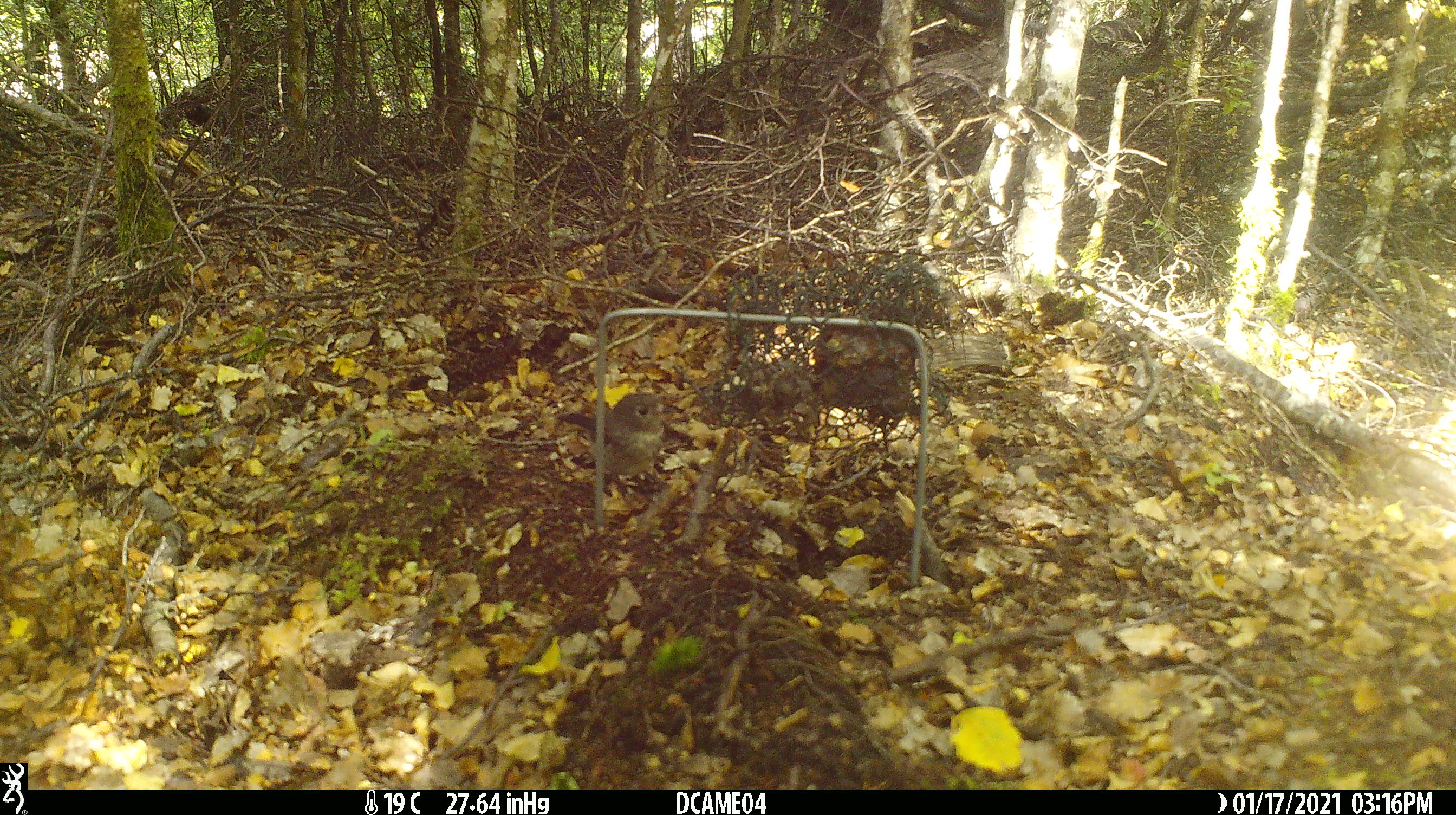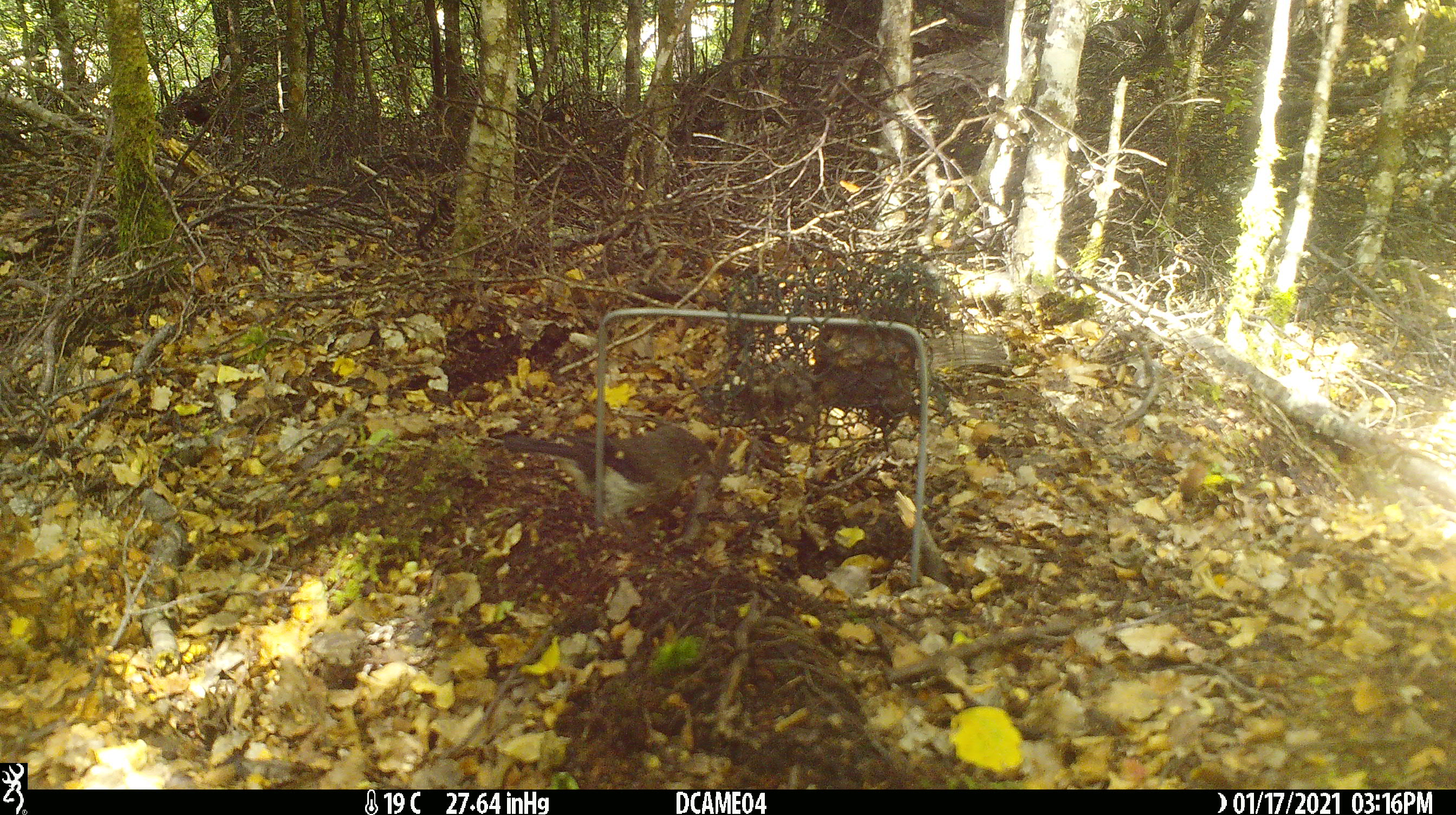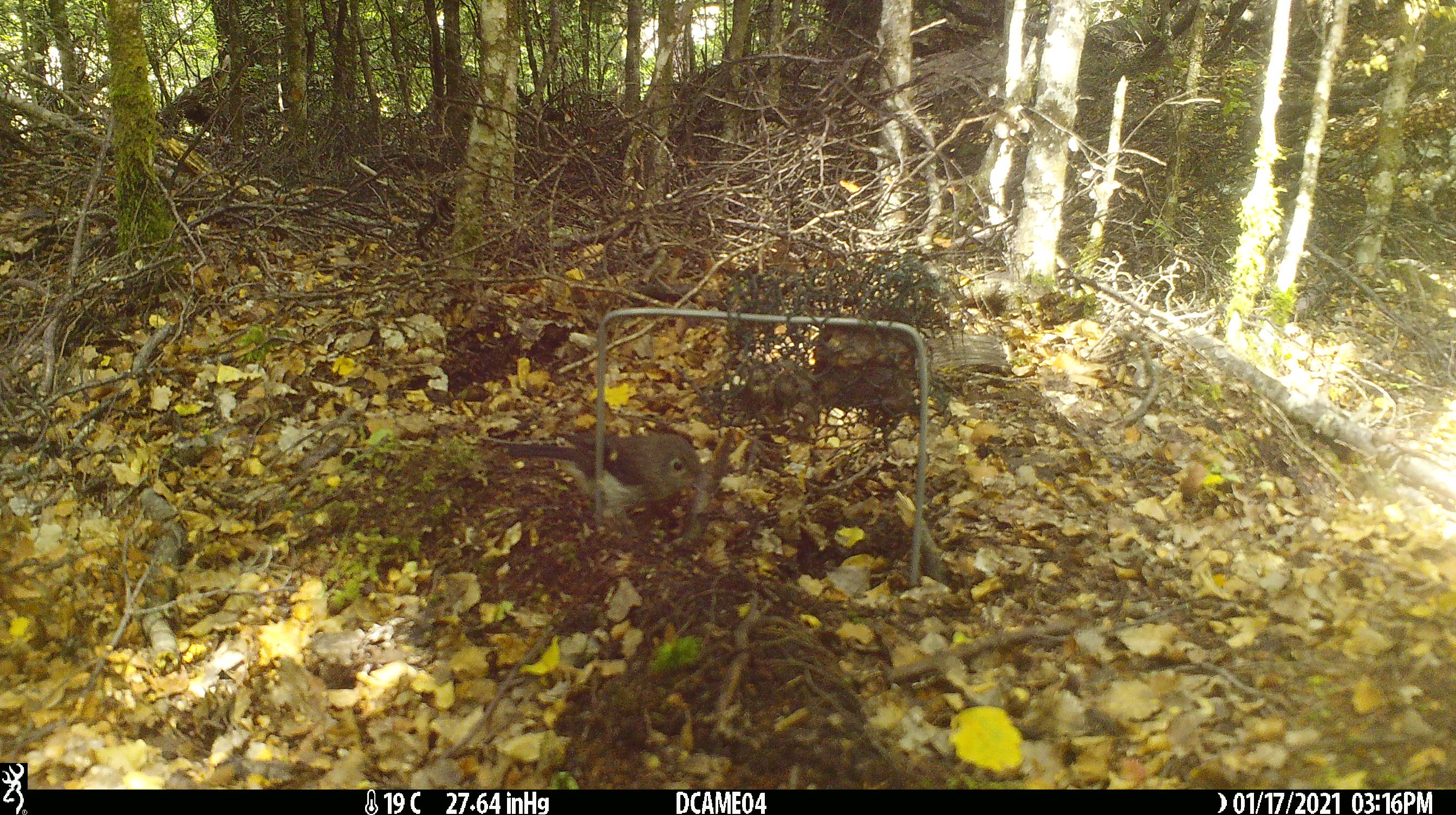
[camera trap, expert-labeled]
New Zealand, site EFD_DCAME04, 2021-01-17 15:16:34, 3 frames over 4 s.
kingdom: Animalia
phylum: Chordata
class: Aves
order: Passeriformes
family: Petroicidae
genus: Petroica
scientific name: Petroica macrocephala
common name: tomtit